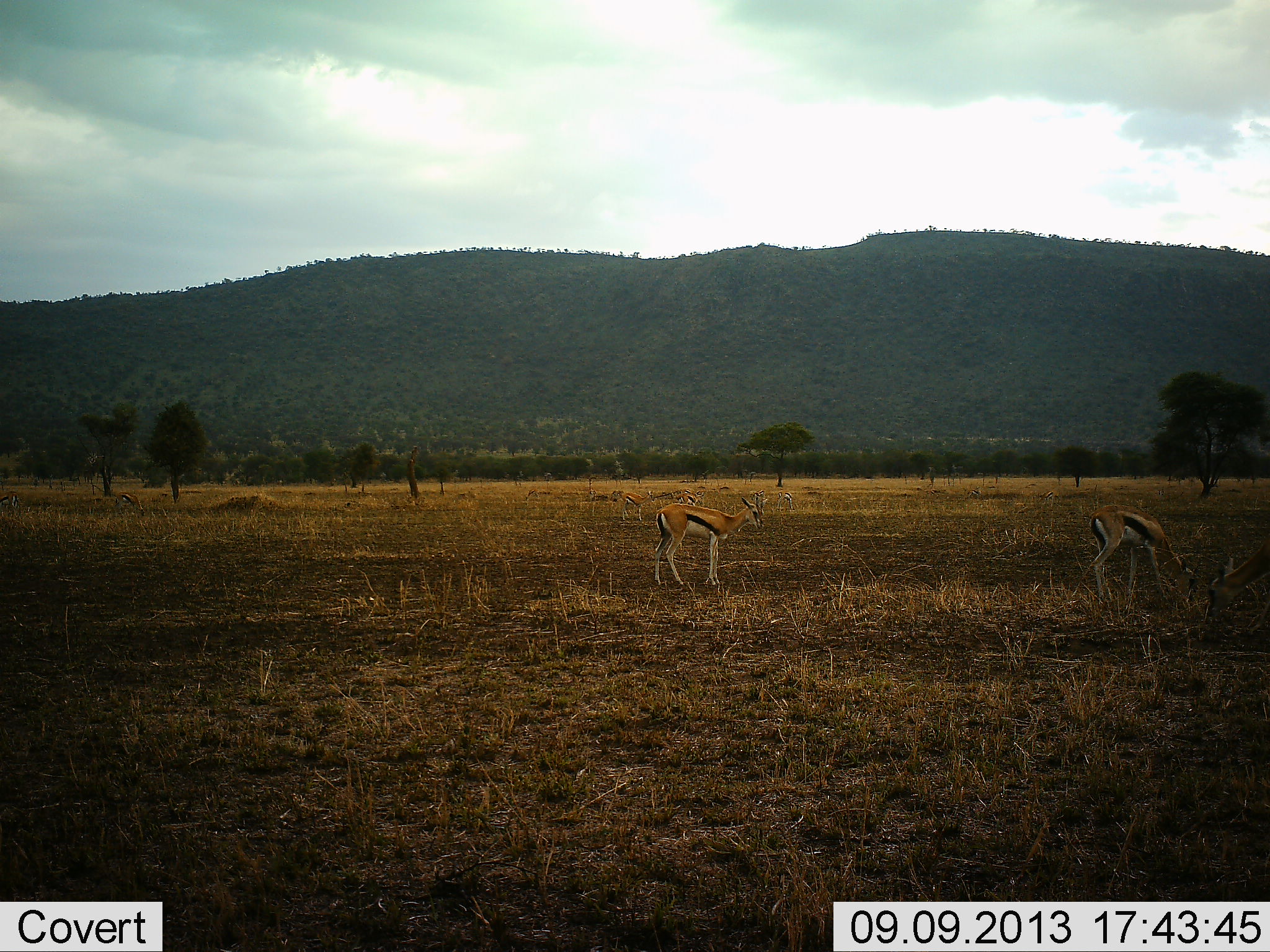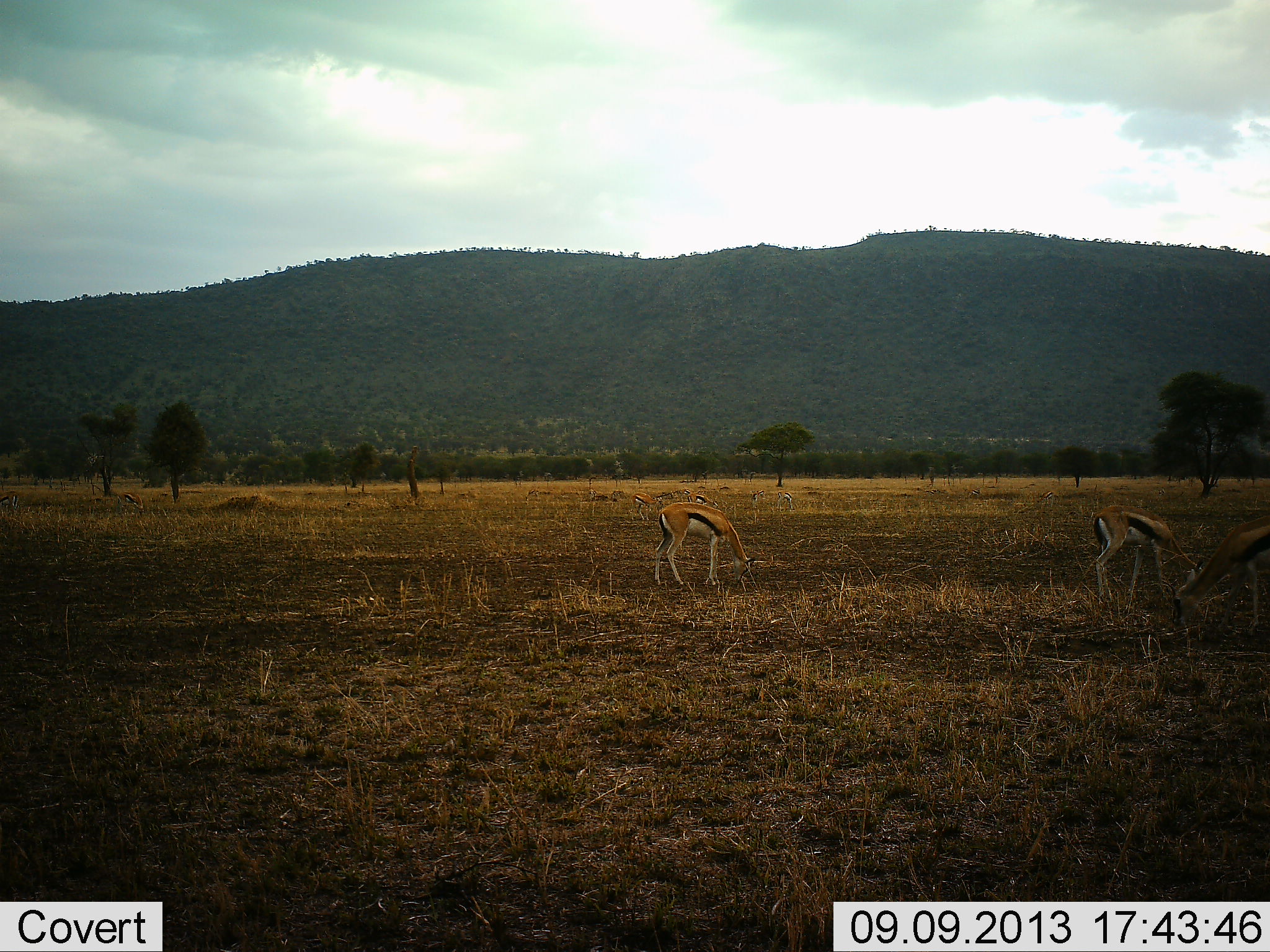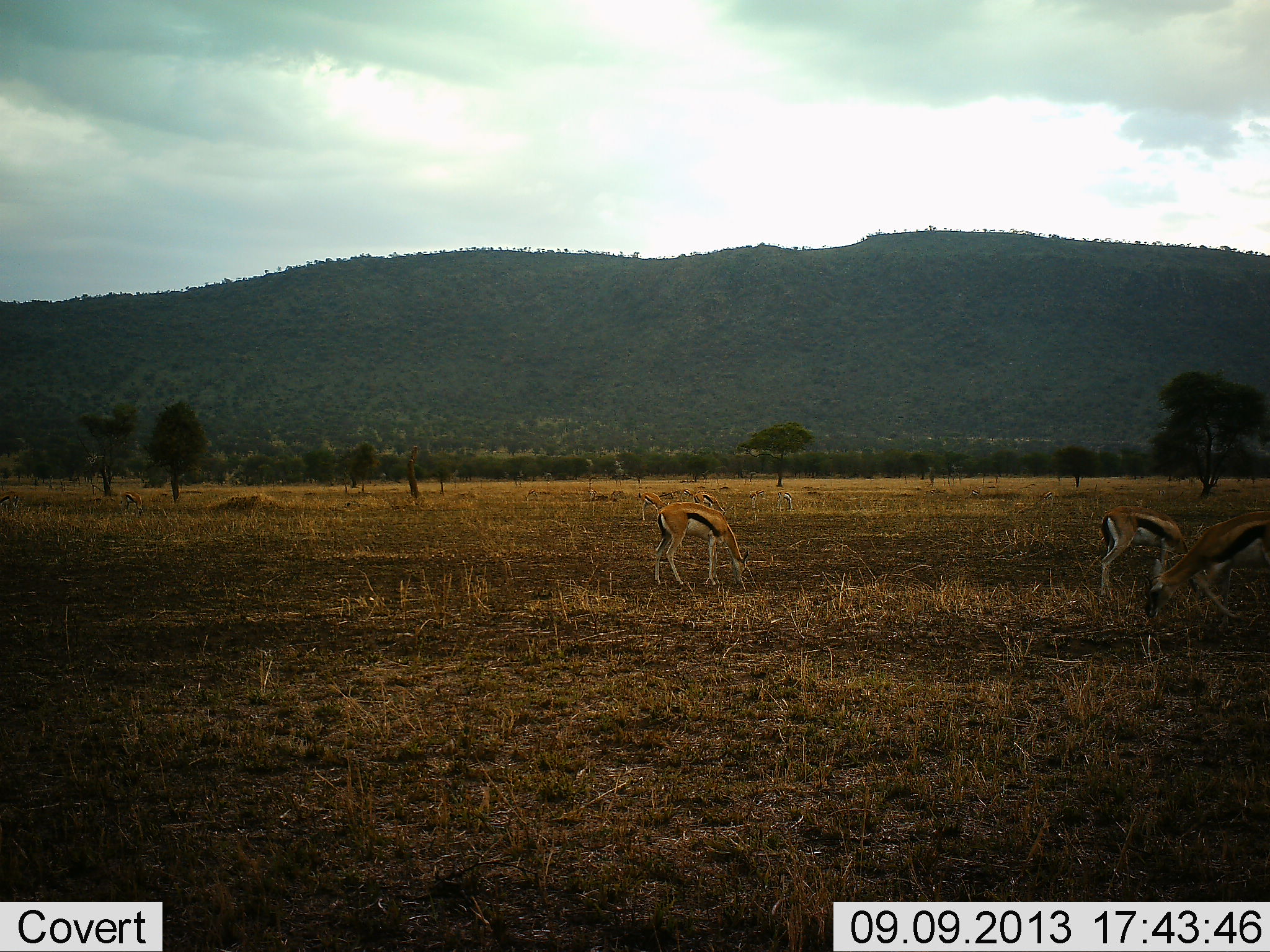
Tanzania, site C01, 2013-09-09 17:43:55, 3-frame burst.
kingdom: Animalia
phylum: Chordata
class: Mammalia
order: Artiodactyla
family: Bovidae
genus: Eudorcas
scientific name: Eudorcas thomsonii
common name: thomson's gazelle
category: gazellethomsons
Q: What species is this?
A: Gazellethomsons (thomson's gazelle) (Eudorcas thomsonii).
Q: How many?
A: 7.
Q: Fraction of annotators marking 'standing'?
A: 10%.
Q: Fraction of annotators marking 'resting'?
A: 0%.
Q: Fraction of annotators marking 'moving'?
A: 0%.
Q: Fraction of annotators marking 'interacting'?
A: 0%.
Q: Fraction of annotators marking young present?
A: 0%.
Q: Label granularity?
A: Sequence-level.